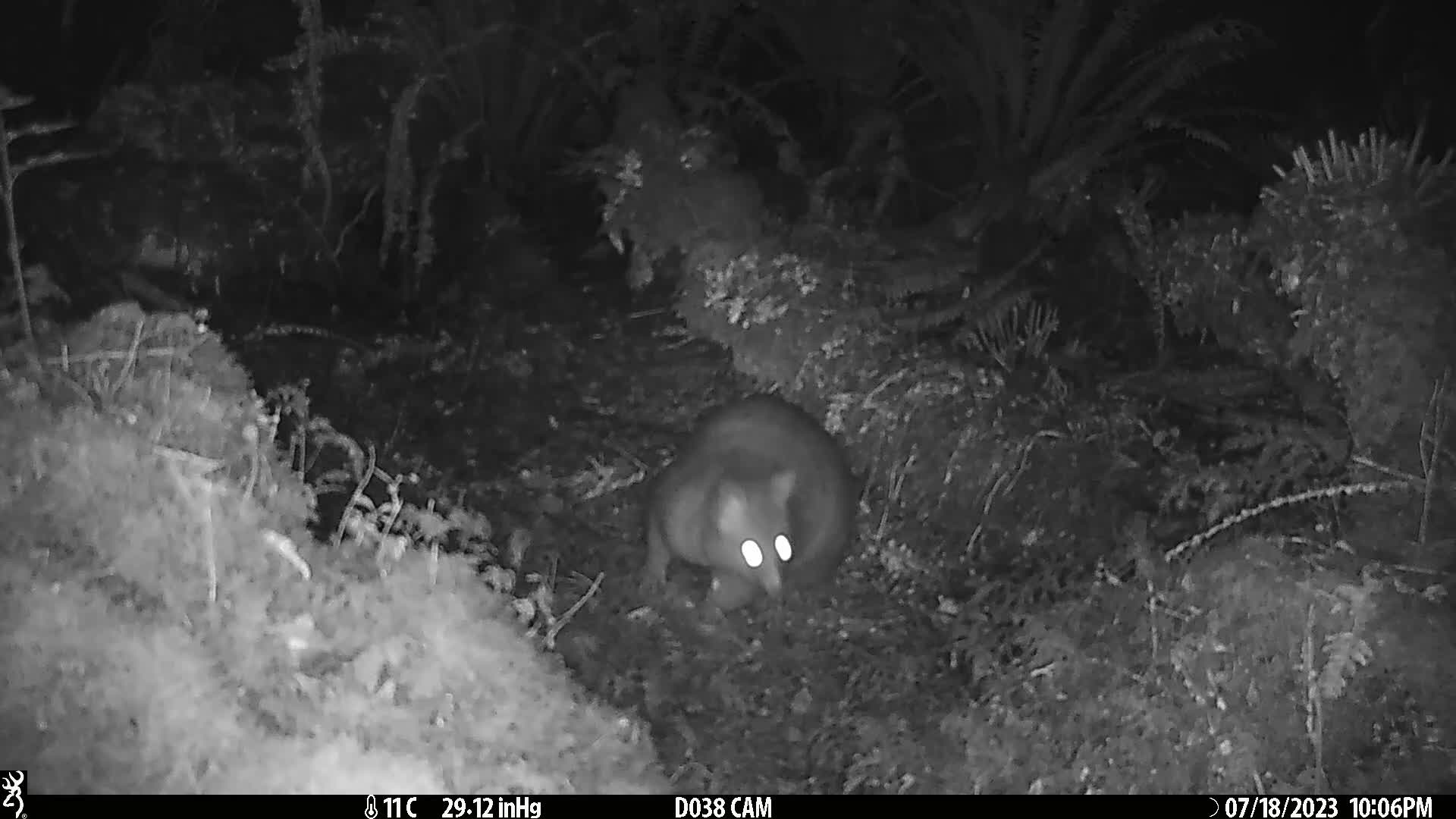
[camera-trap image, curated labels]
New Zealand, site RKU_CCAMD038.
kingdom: Animalia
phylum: Chordata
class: Mammalia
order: Diprotodontia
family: Phalangeridae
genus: Trichosurus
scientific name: Trichosurus vulpecula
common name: common brushtail possum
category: possum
Possum (common brushtail possum) (Trichosurus vulpecula).